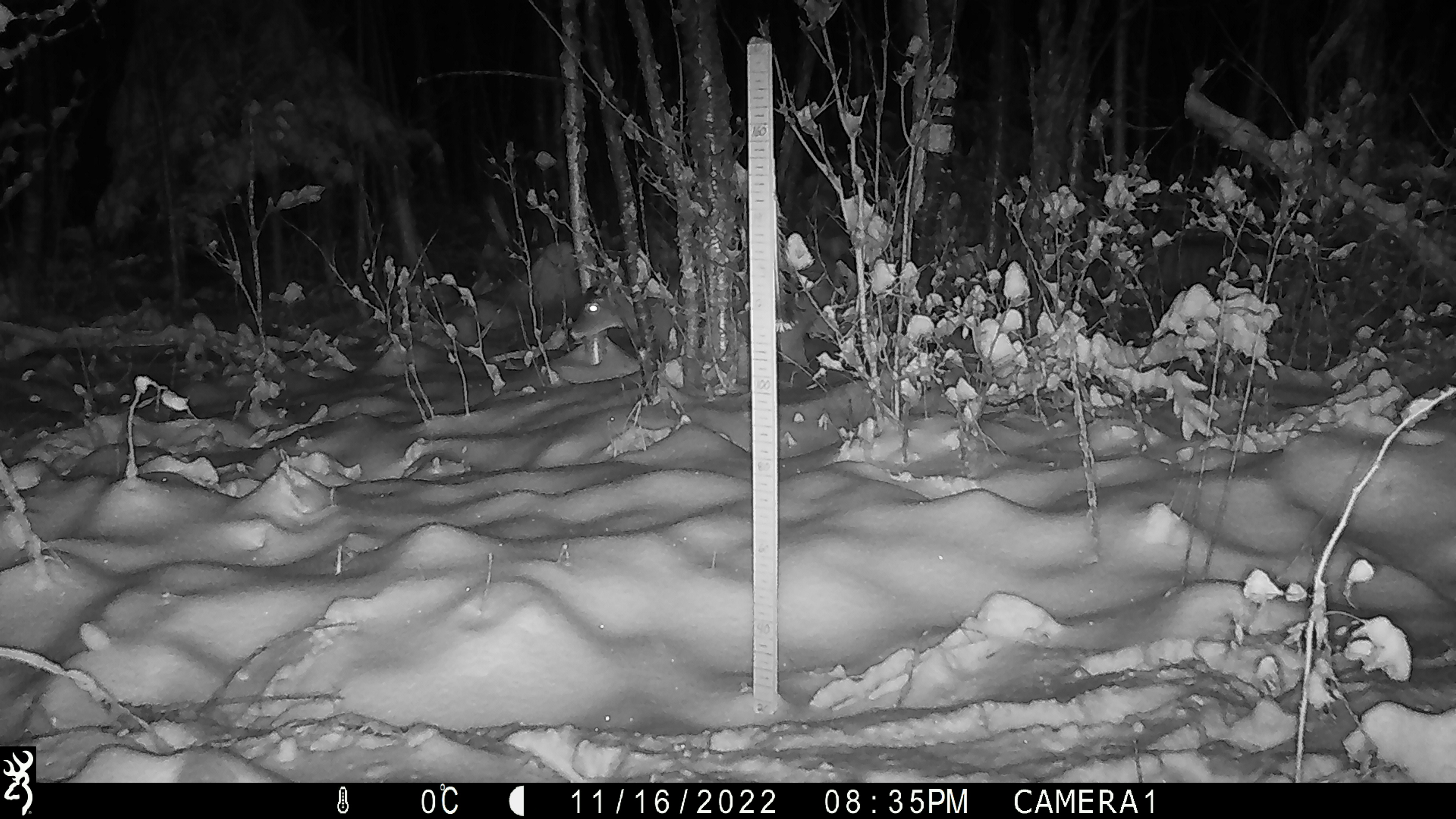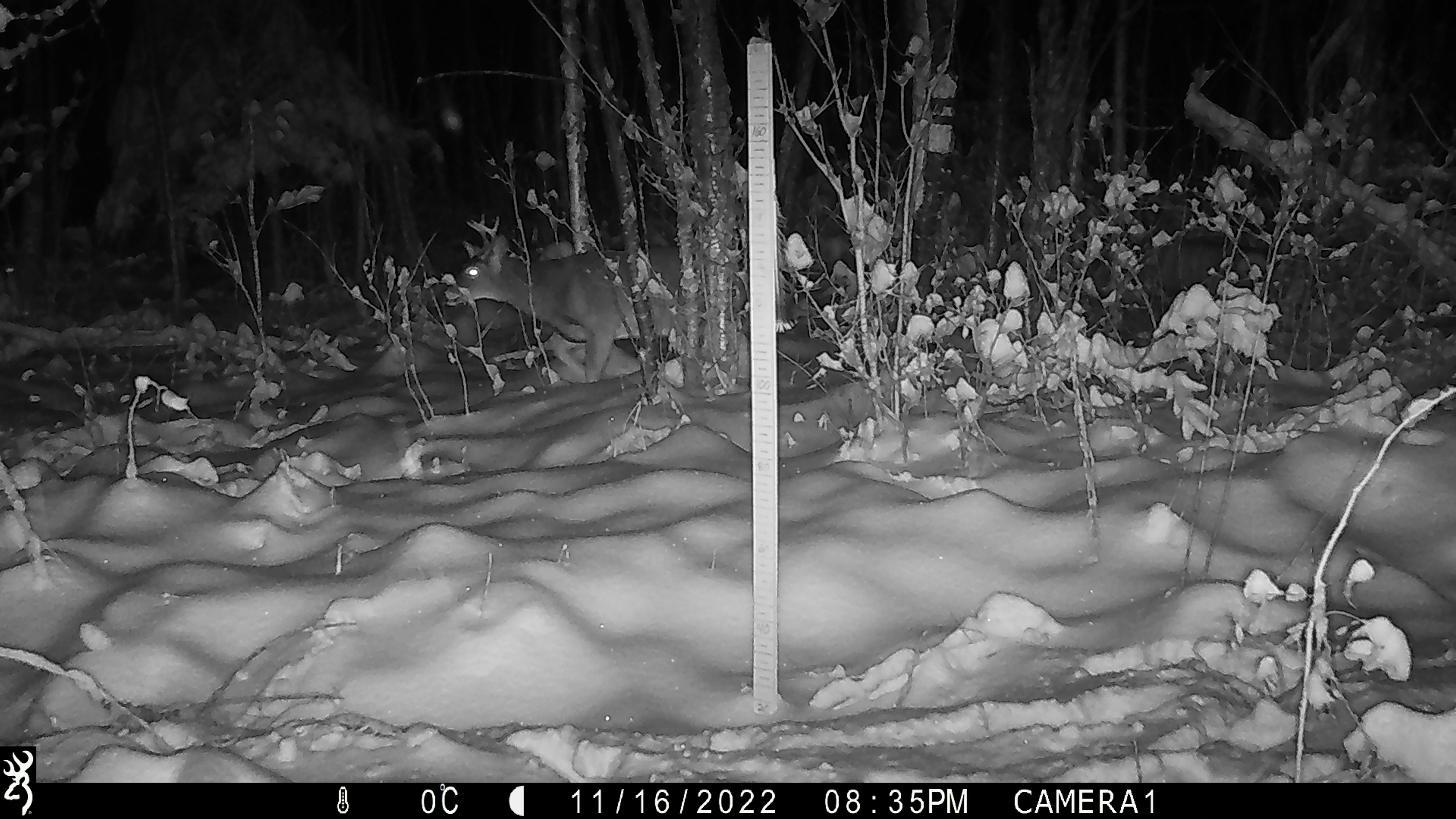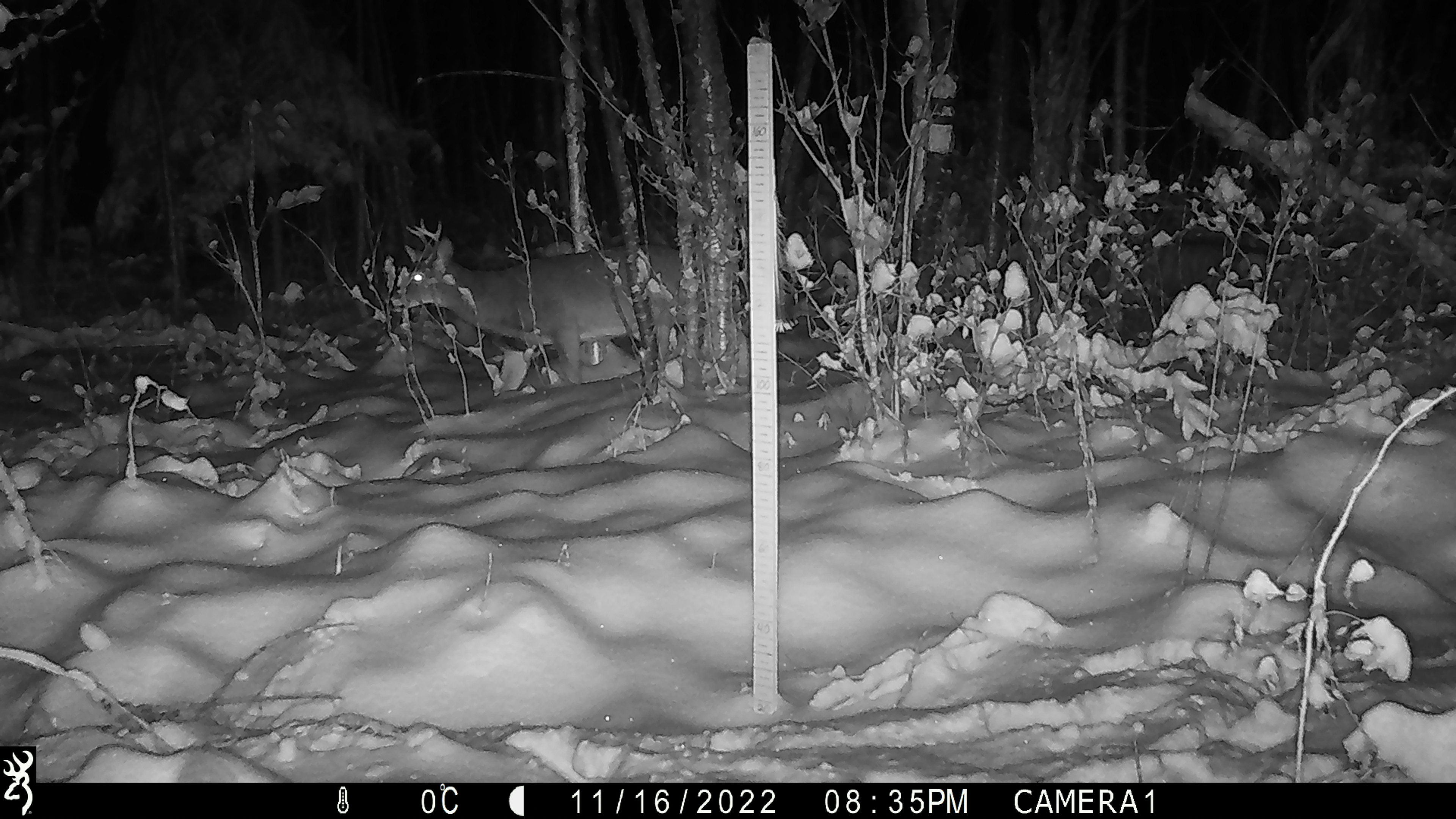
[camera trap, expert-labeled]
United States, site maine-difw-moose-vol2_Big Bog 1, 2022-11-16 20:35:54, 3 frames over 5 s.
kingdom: Animalia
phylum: Chordata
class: Mammalia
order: Artiodactyla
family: Cervidae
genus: Odocoileus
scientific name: Odocoileus virginianus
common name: white-tailed deer